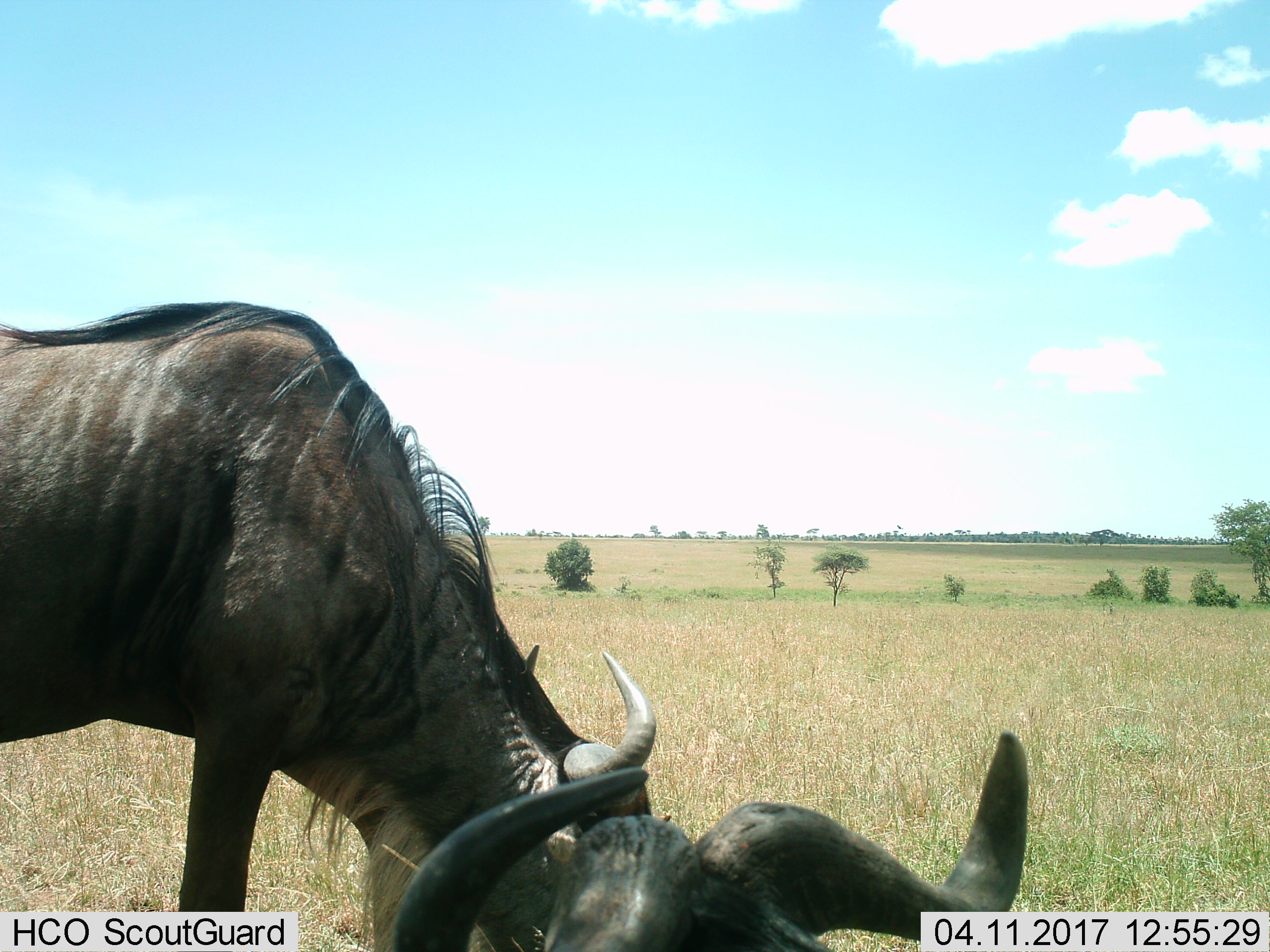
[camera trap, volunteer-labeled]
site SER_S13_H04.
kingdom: Animalia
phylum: Chordata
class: Mammalia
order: Artiodactyla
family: Bovidae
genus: Connochaetes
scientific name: Connochaetes taurinus taurinus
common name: blue wildebeest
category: wildebeestblue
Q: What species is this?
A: Wildebeestblue (blue wildebeest) (Connochaetes taurinus taurinus).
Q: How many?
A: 2.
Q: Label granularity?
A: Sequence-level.